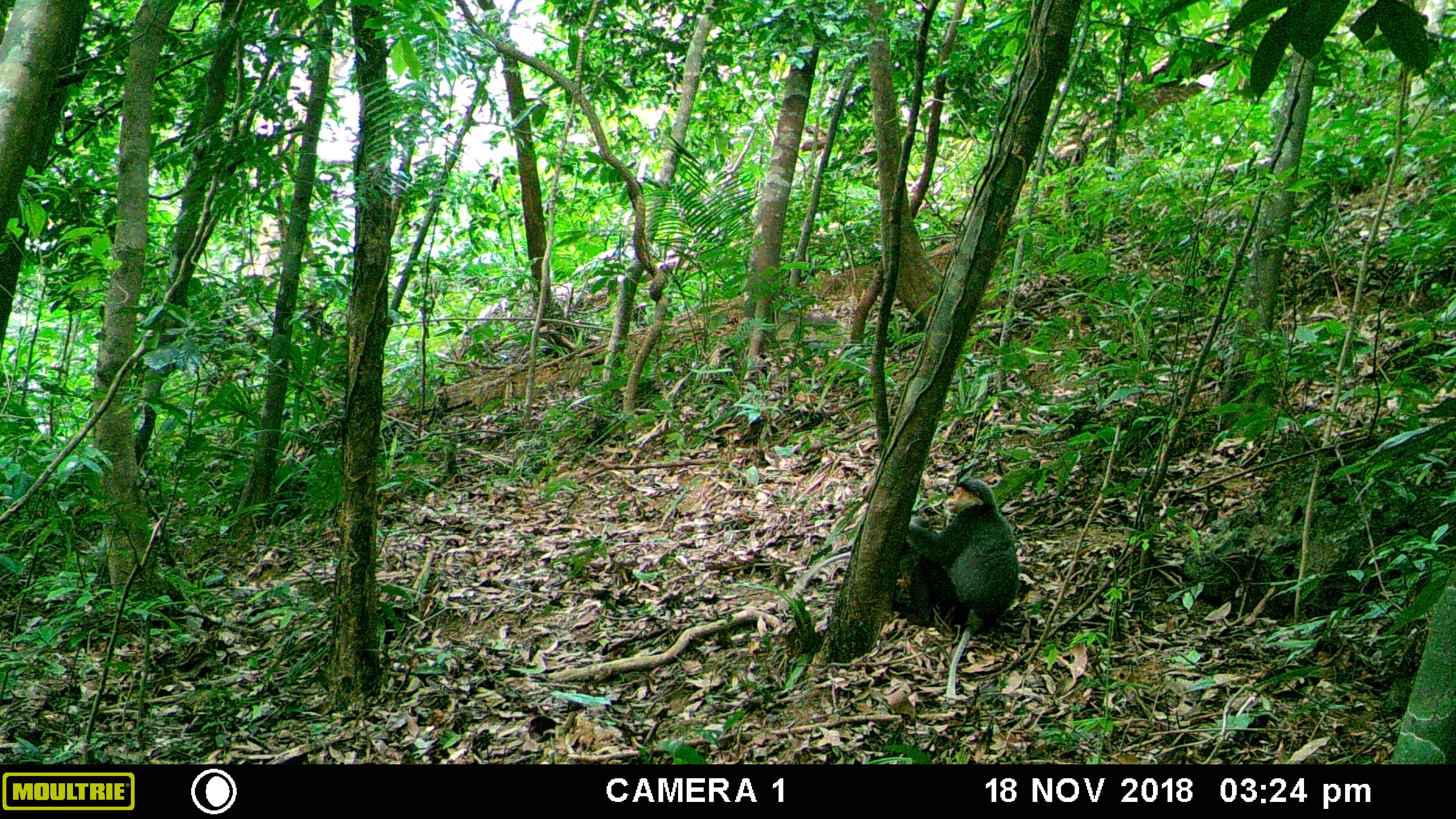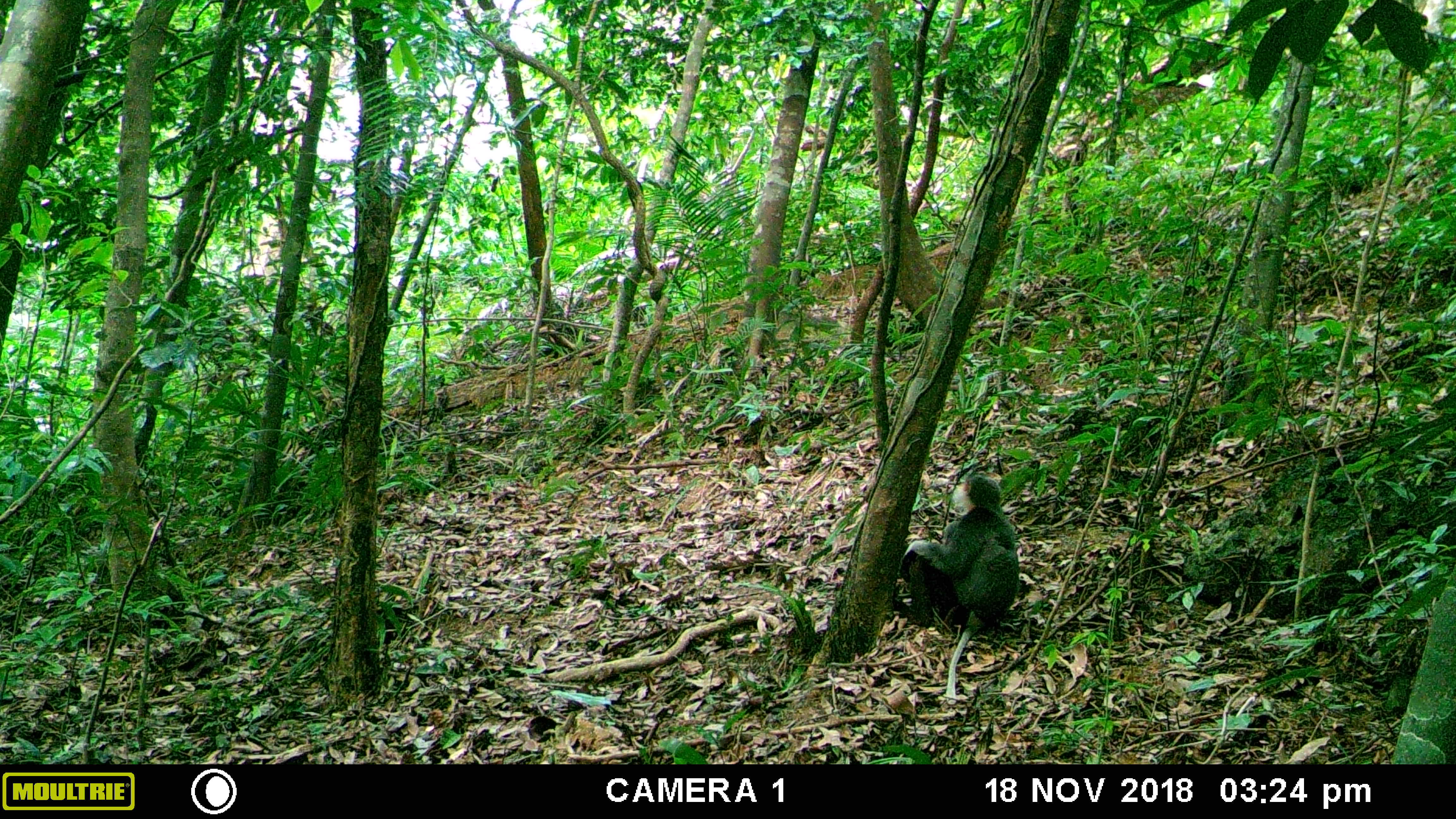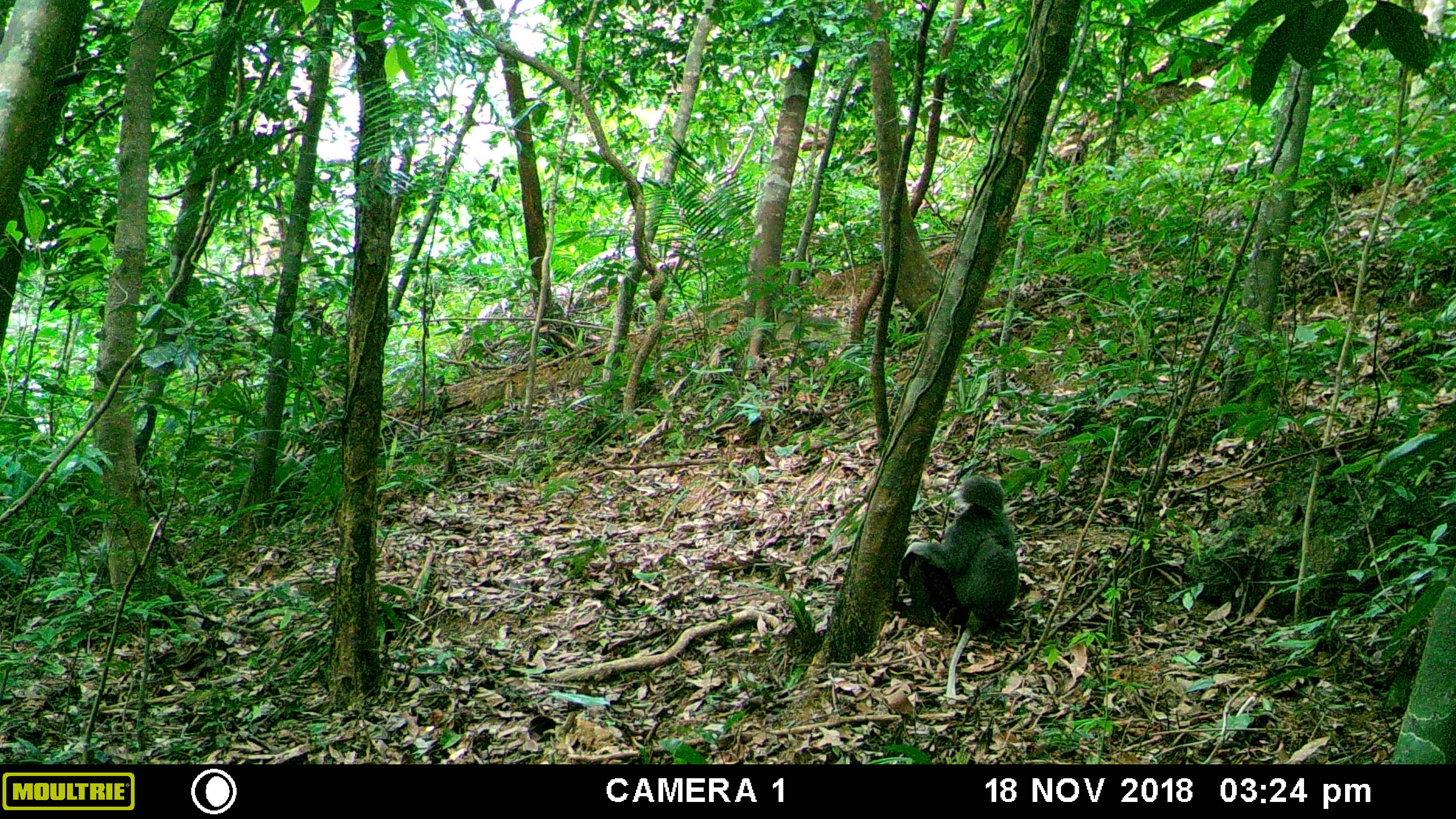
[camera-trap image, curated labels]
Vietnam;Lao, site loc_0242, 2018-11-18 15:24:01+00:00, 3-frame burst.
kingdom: Animalia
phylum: Chordata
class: Mammalia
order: Primates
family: Cercopithecidae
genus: Pygathrix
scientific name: Pygathrix nemaeus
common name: red-shanked douc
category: red shanked douc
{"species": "red shanked douc (red-shanked douc) (Pygathrix nemaeus)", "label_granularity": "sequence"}